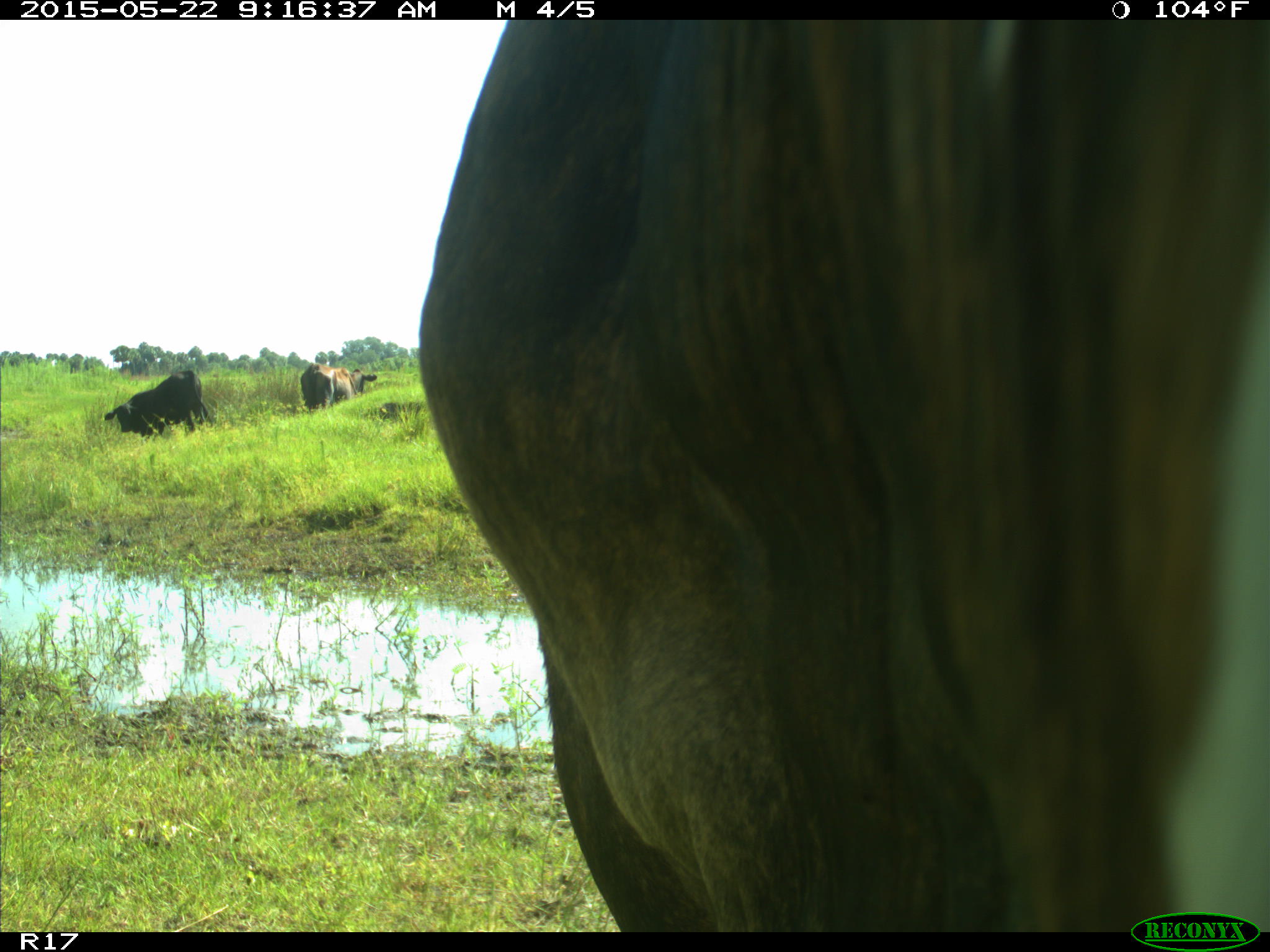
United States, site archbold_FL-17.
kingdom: Animalia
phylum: Chordata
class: Mammalia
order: Artiodactyla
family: Bovidae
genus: Bos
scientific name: Bos taurus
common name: domestic cow